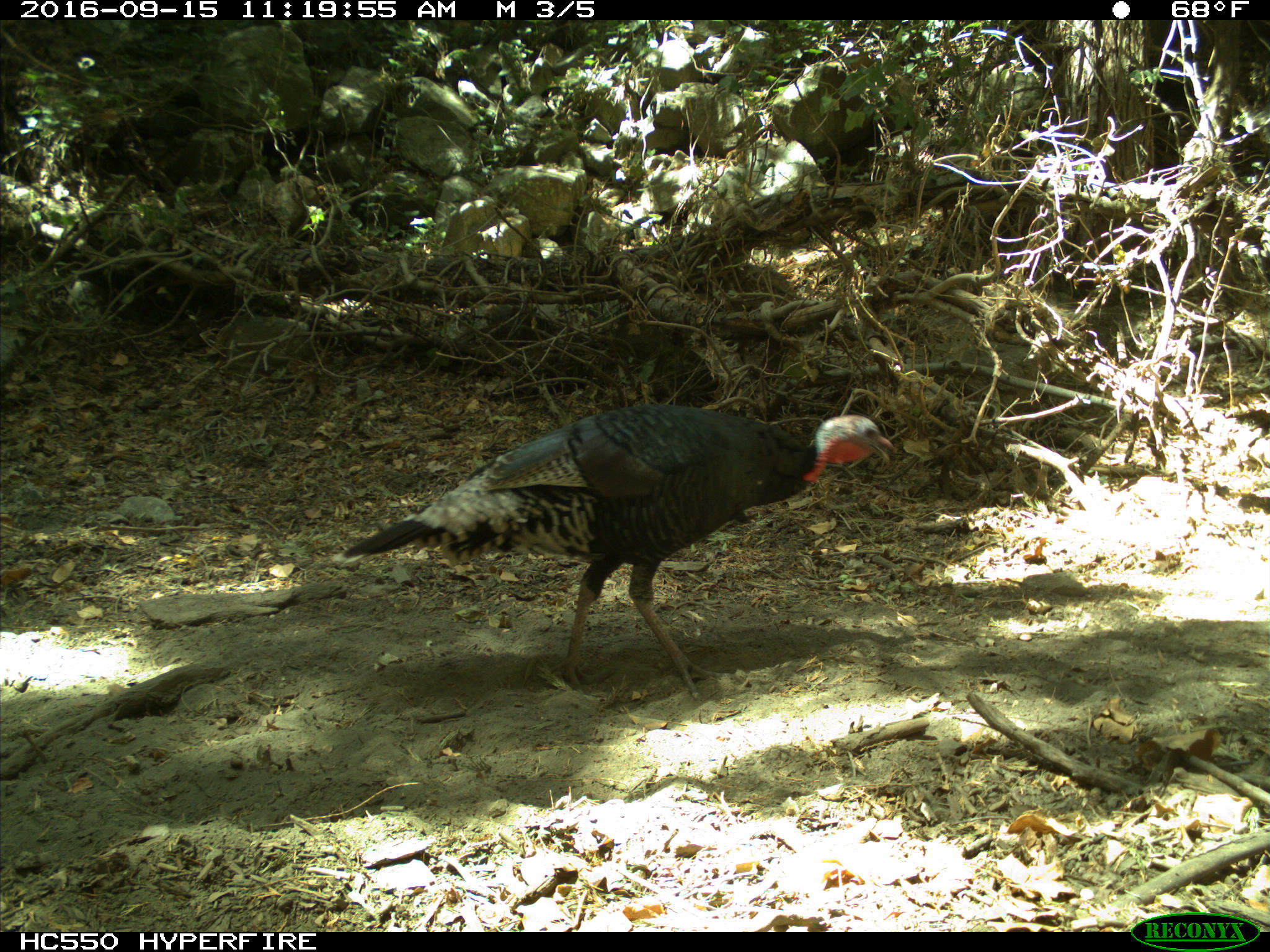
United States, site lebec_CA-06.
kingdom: Animalia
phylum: Chordata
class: Aves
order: Galliformes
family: Phasianidae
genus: Meleagris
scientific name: Meleagris gallopavo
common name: wild turkey